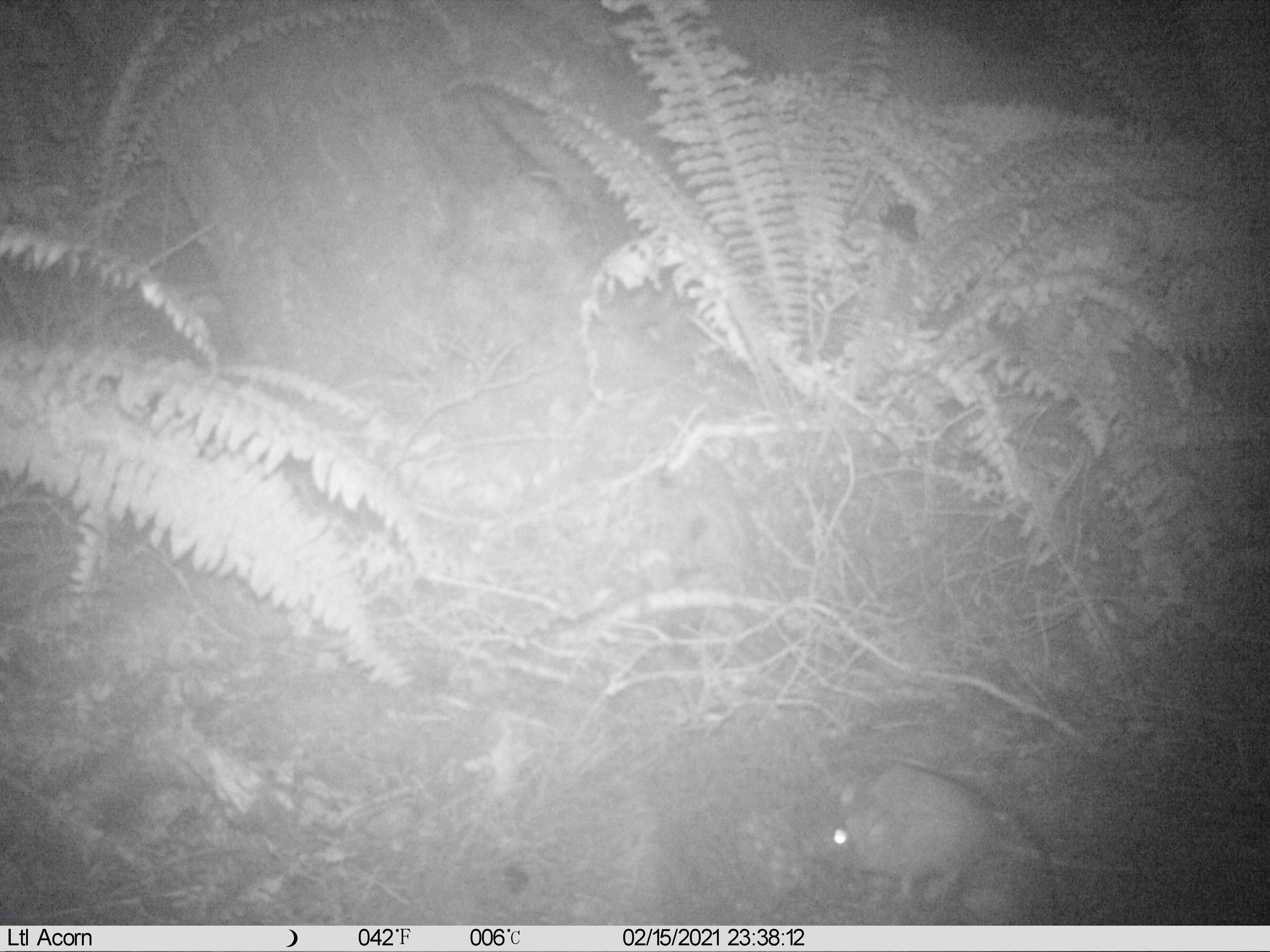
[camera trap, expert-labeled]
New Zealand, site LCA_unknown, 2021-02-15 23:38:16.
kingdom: Animalia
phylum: Chordata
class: Mammalia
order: Rodentia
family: Muridae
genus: Rattus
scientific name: Rattus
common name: rat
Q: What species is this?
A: Rat (Rattus).